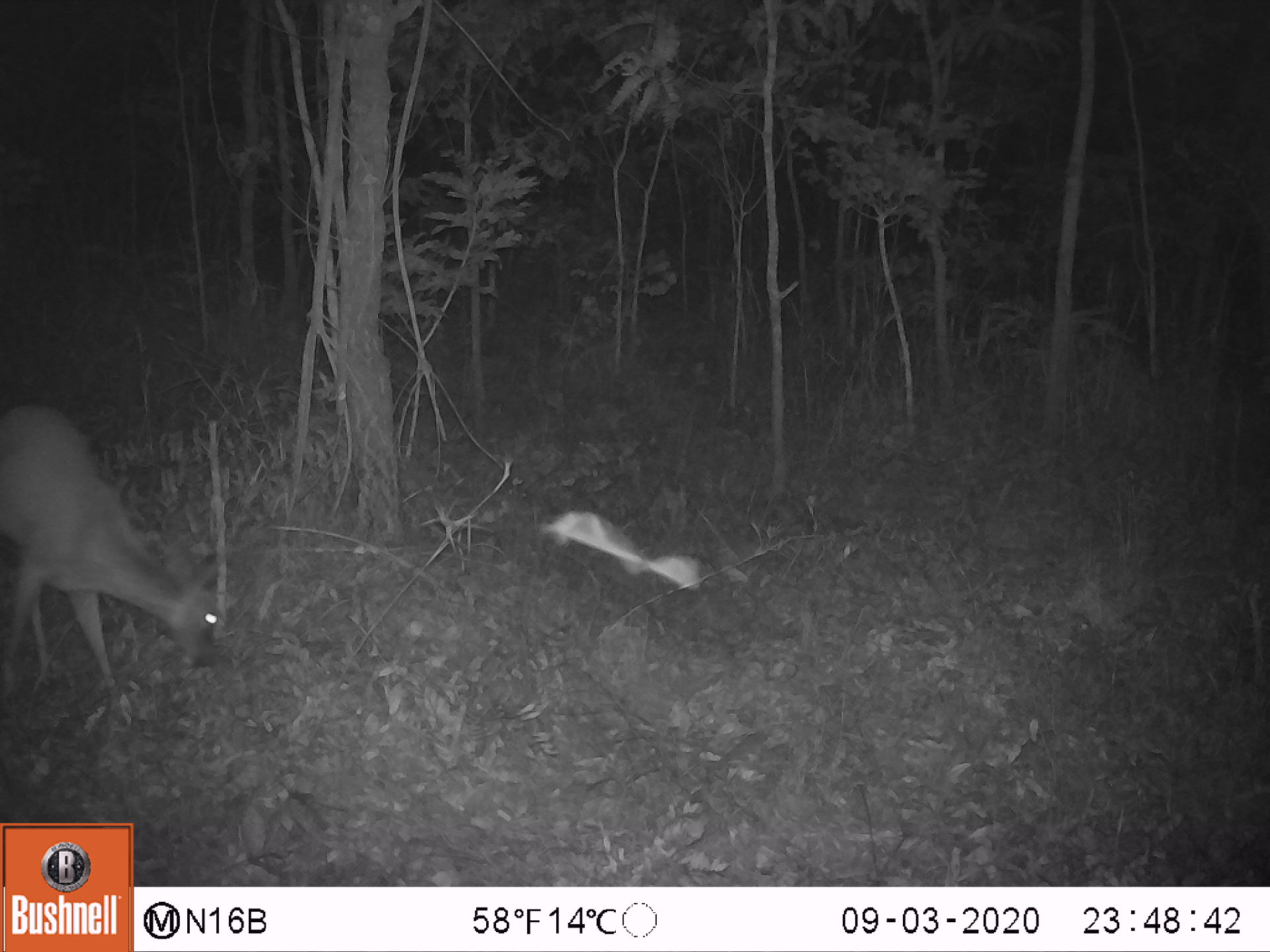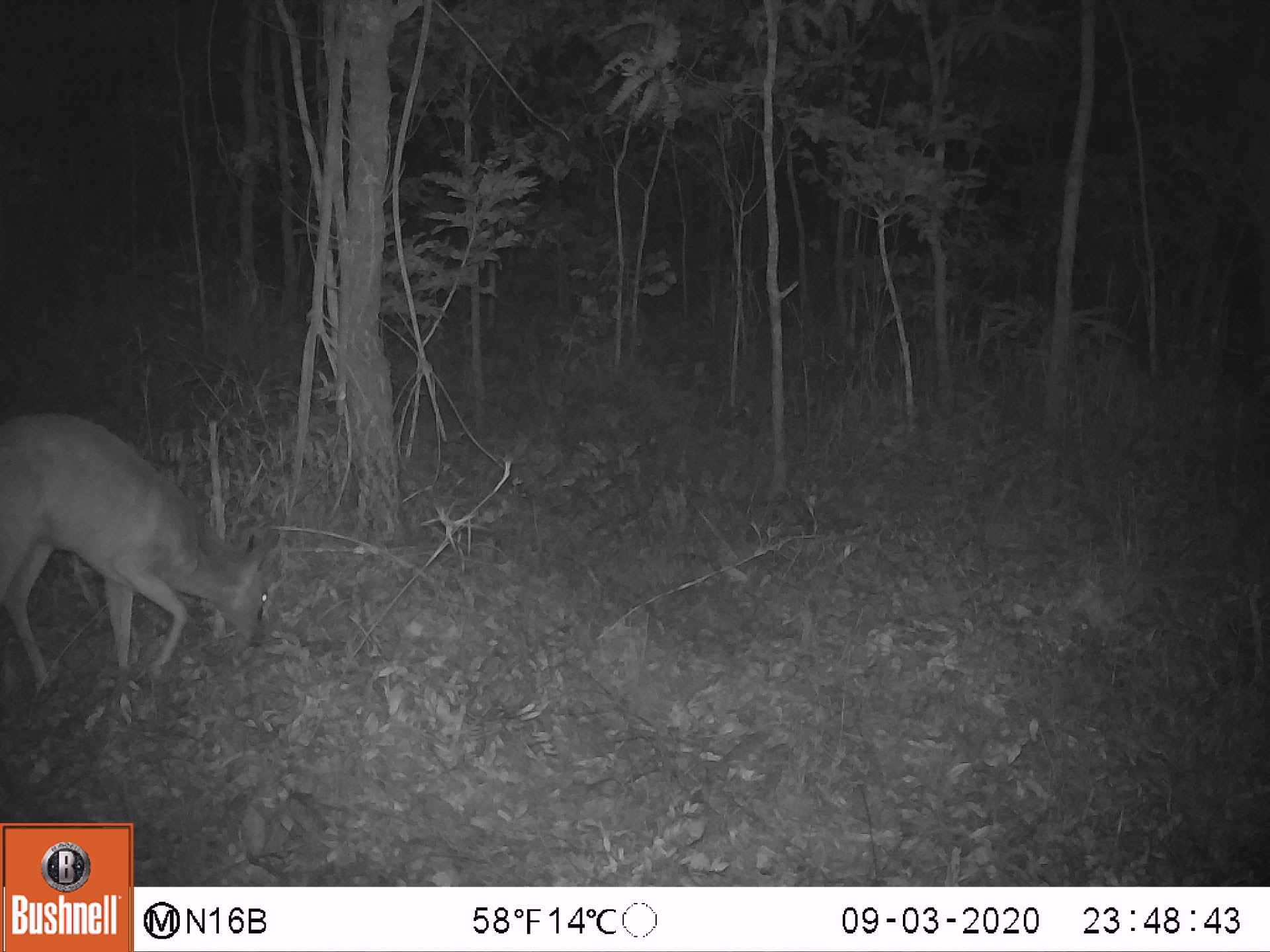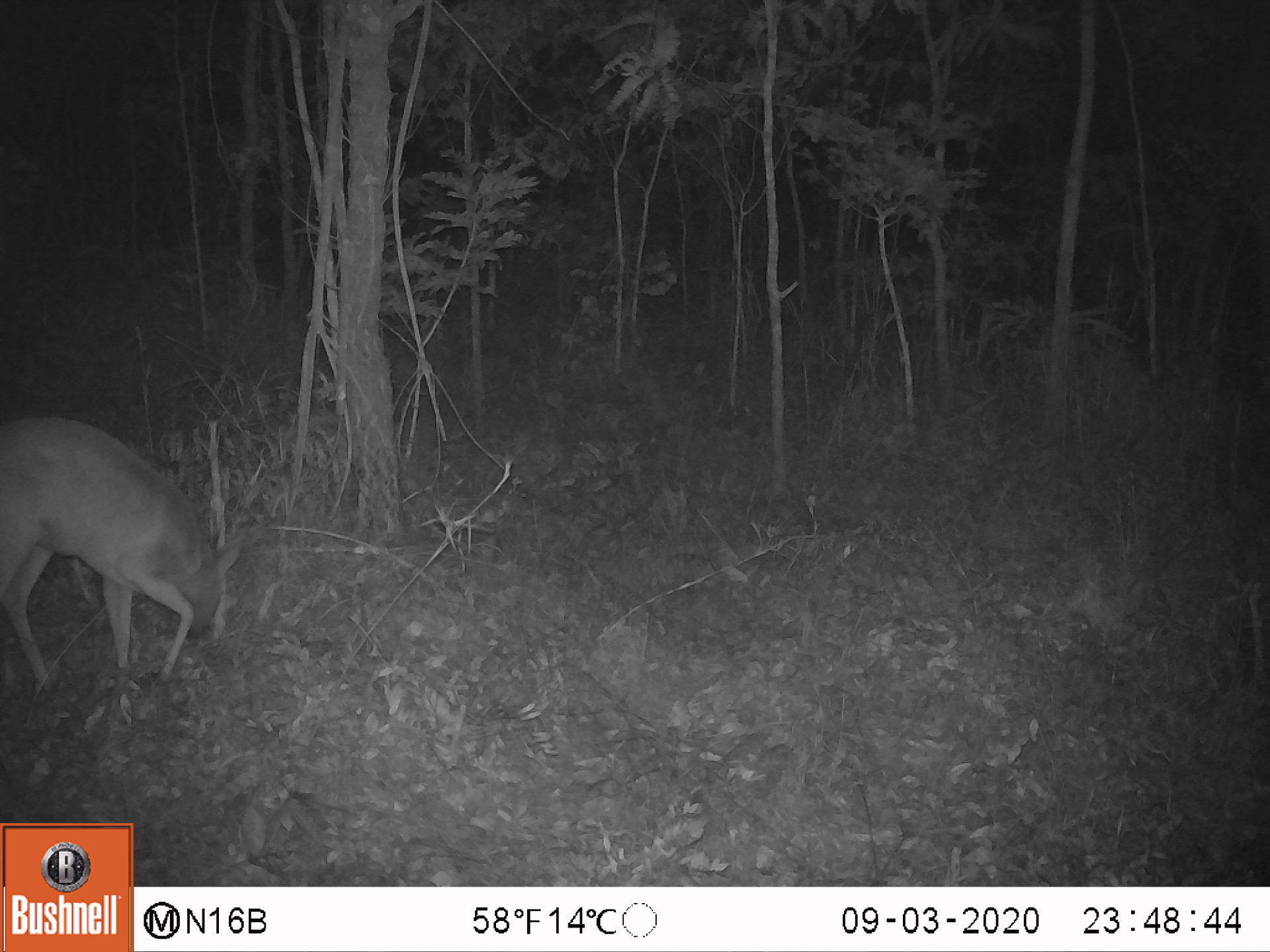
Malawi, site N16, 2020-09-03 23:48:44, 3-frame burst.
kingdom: Animalia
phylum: Chordata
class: Mammalia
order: Artiodactyla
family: Bovidae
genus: Sylvicapra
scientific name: Sylvicapra grimmia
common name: common duiker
Common duiker (Sylvicapra grimmia), count 1.